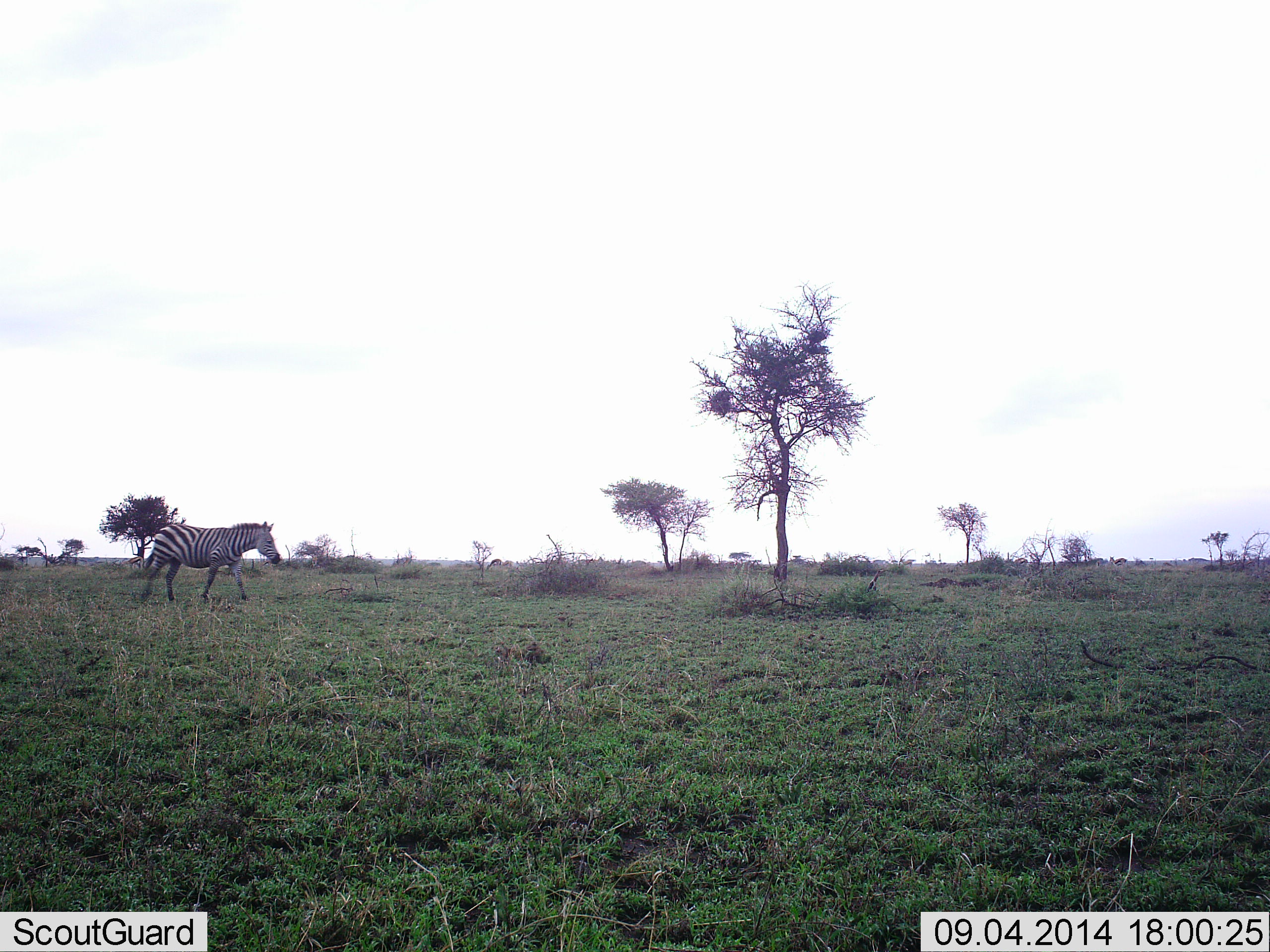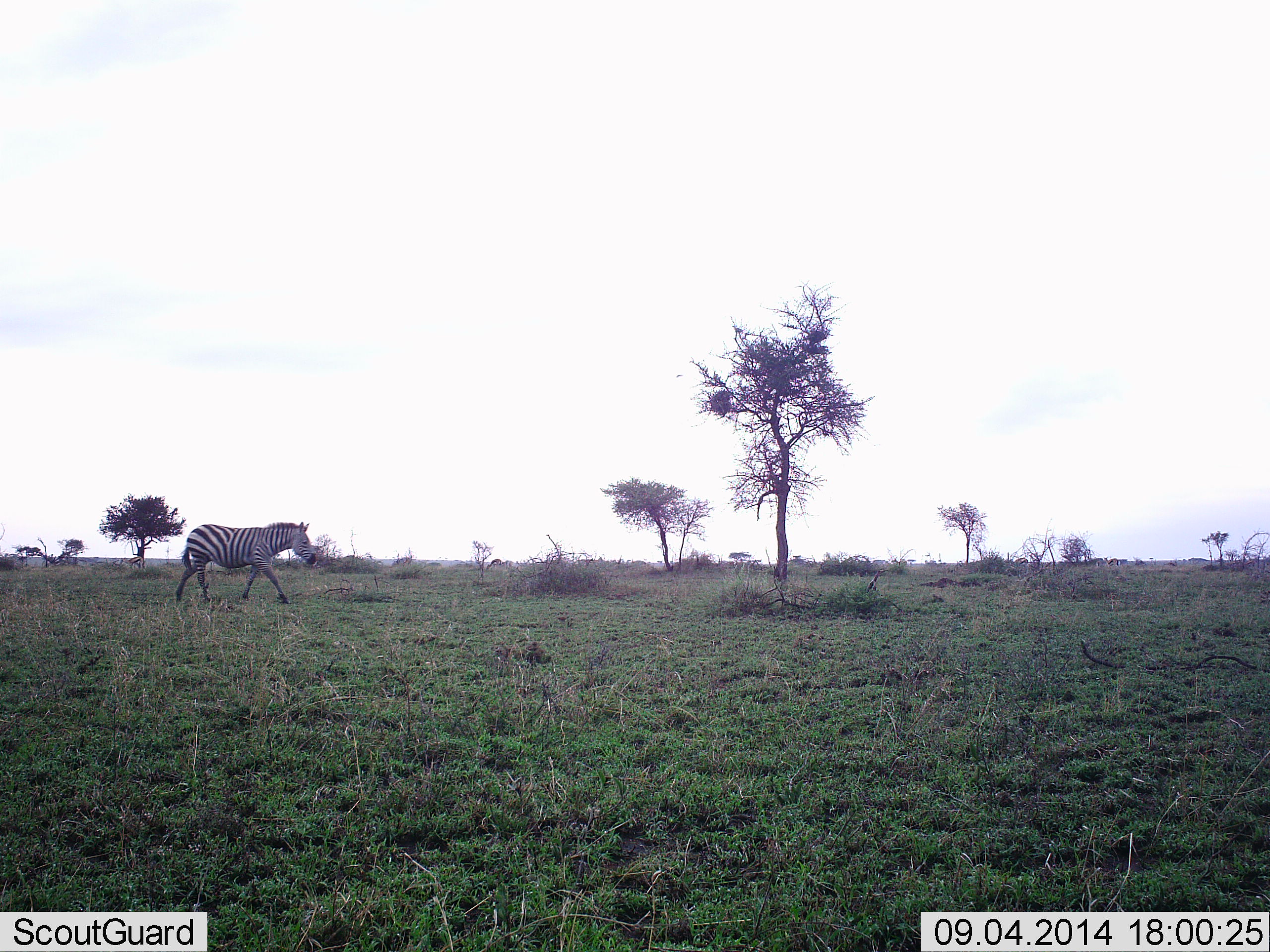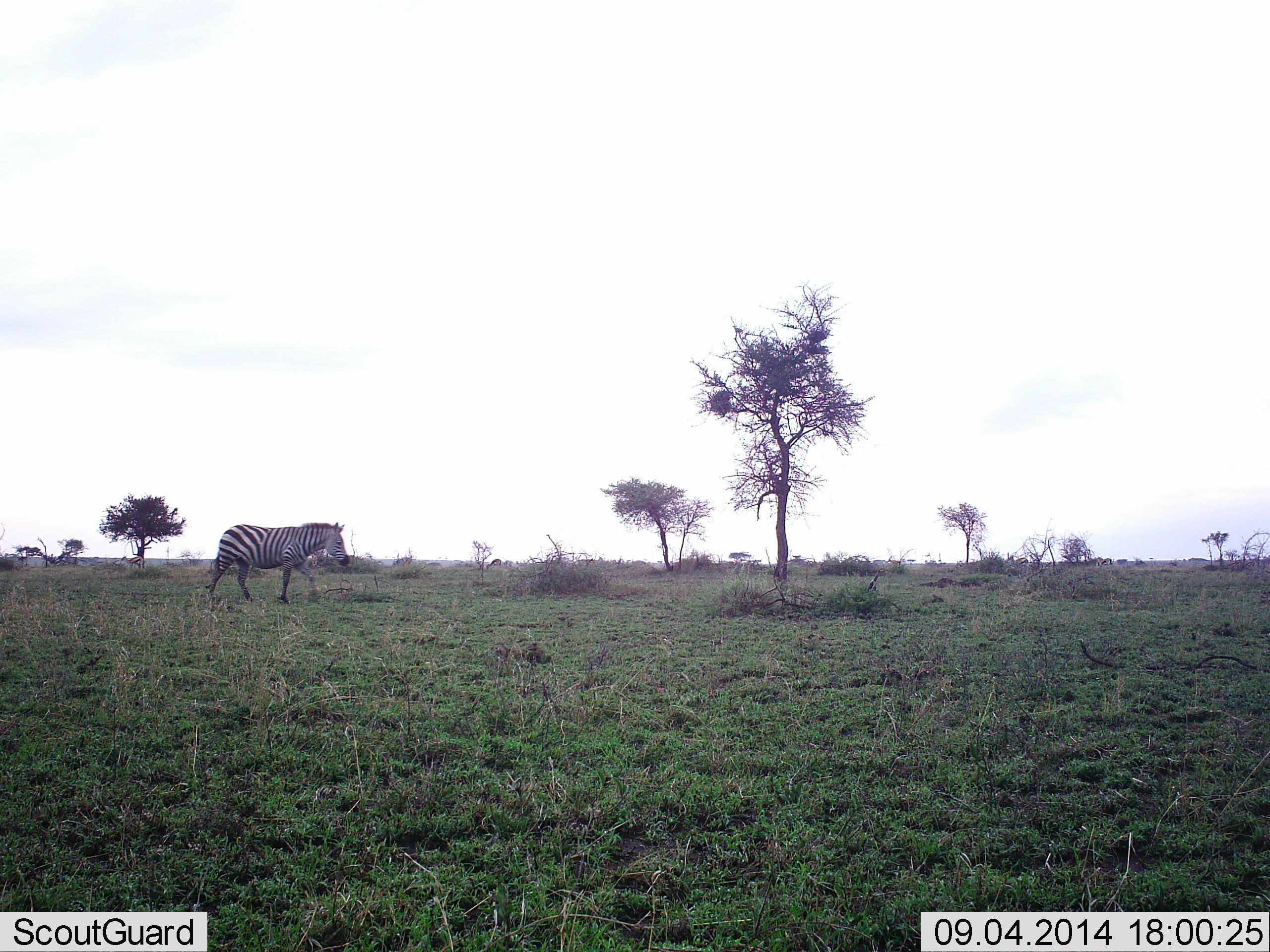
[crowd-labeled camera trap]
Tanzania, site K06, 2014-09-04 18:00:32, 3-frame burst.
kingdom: Animalia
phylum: Chordata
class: Mammalia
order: Perissodactyla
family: Equidae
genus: Equus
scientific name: Equus quagga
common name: plains zebra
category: zebra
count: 1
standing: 0%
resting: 0%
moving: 100%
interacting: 0%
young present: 0%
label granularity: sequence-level